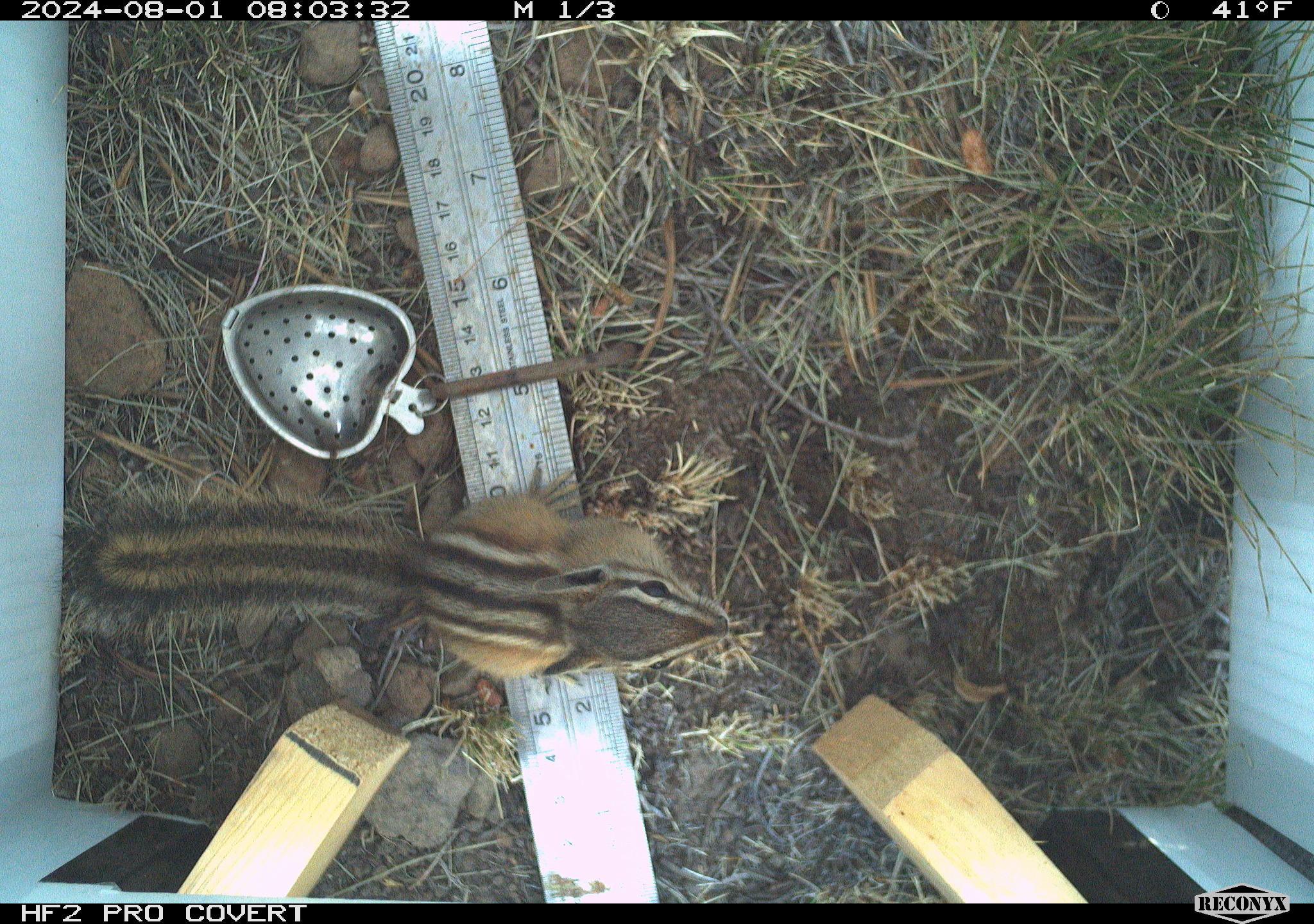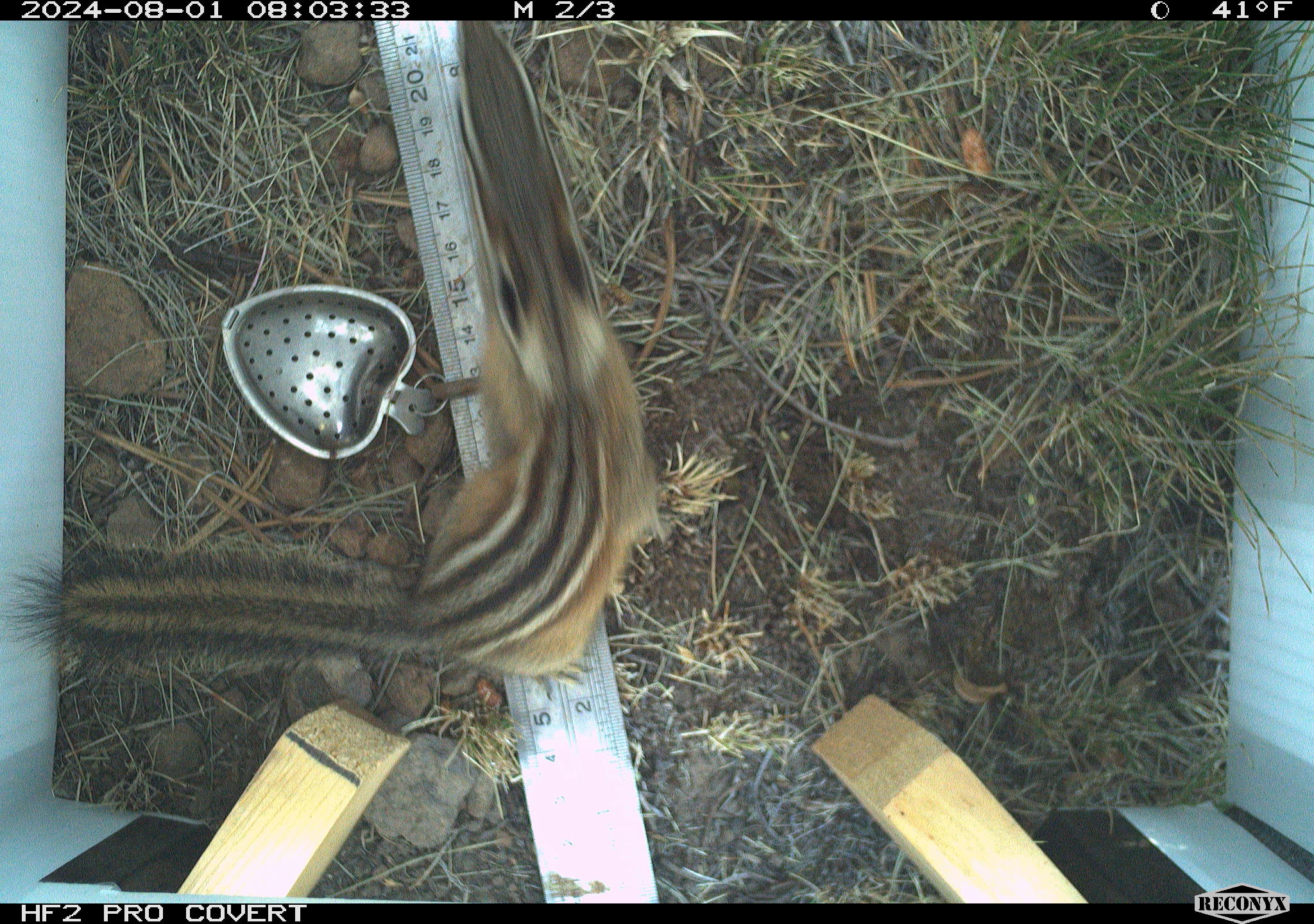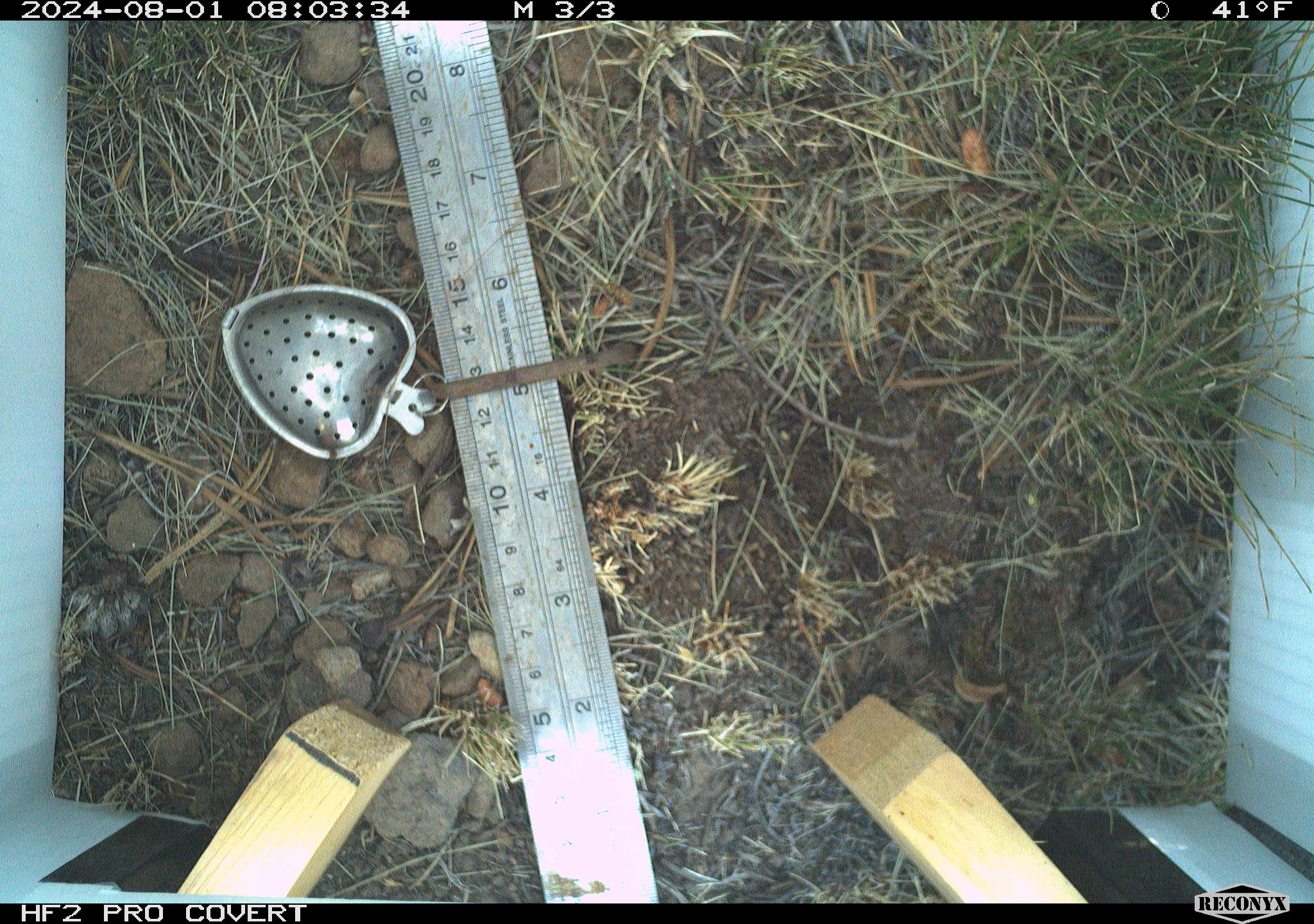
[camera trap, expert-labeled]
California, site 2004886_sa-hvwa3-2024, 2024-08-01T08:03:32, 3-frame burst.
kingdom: Animalia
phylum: Chordata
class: Mammalia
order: Rodentia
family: Sciuridae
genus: Neotamias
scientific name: Neotamias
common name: western chipmunks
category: neotamias species